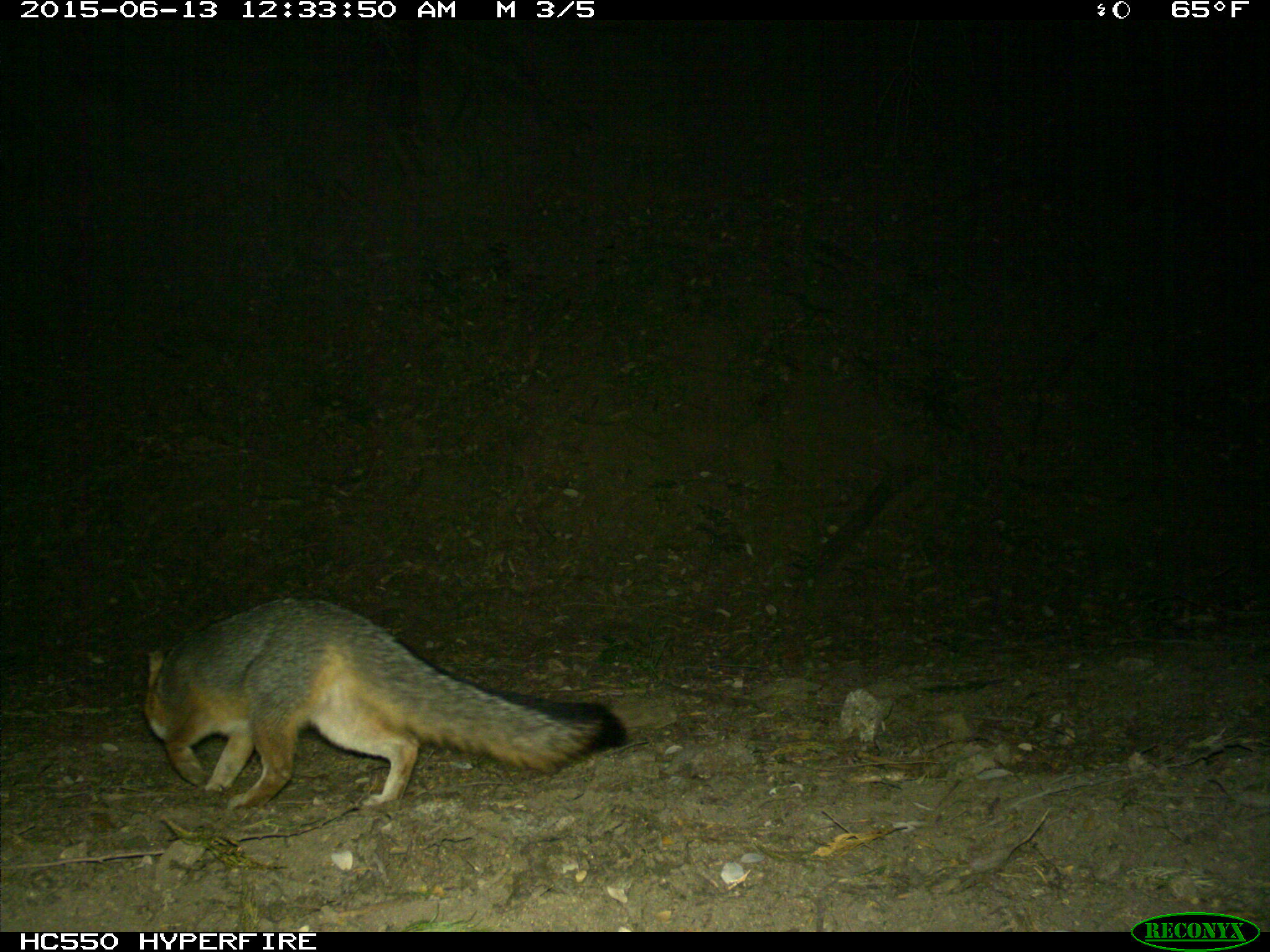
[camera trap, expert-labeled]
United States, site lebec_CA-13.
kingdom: Animalia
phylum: Chordata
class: Mammalia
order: Carnivora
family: Canidae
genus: Urocyon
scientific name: Urocyon cinereoargenteus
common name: gray fox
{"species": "Urocyon cinereoargenteus (gray fox)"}